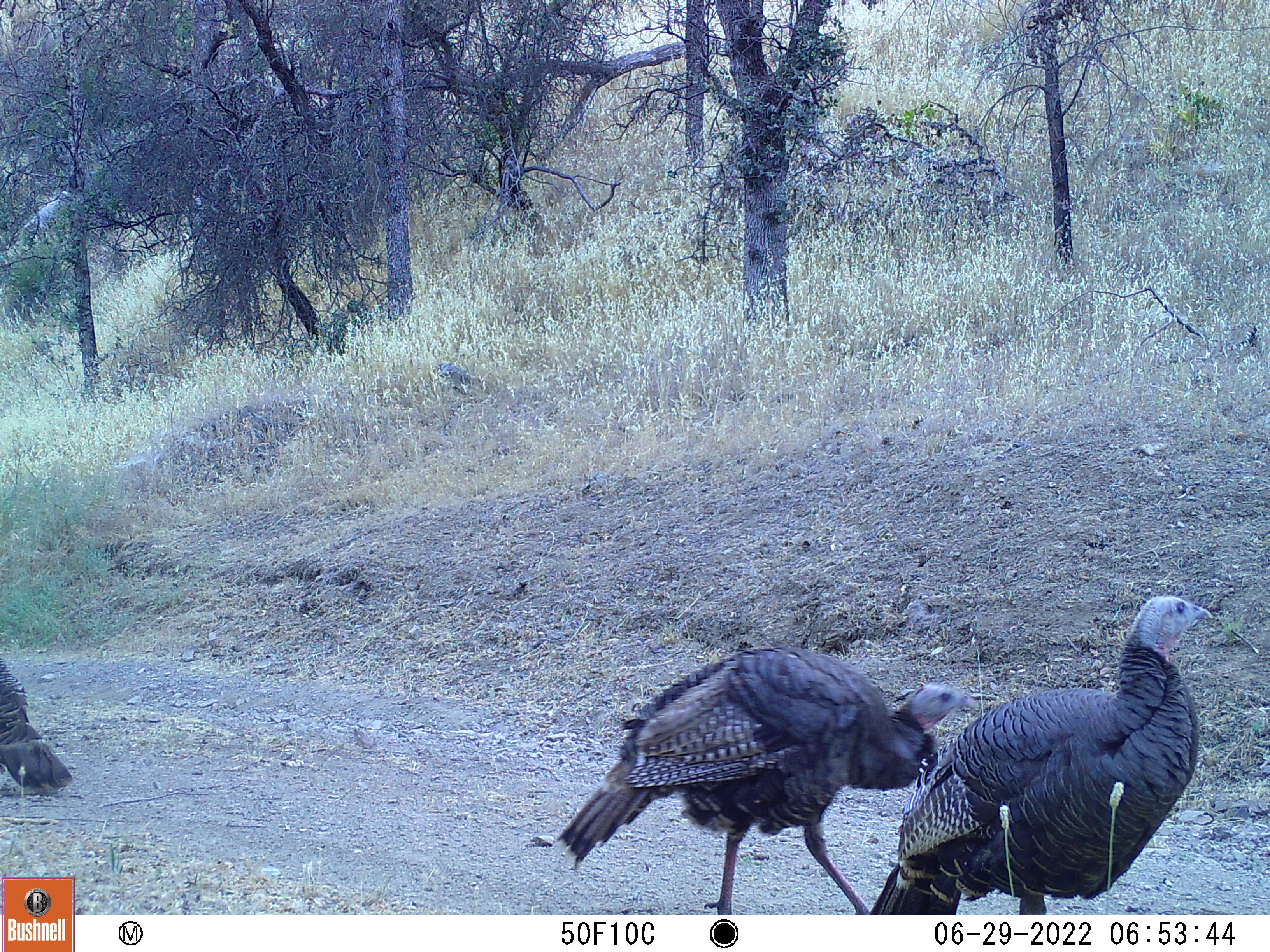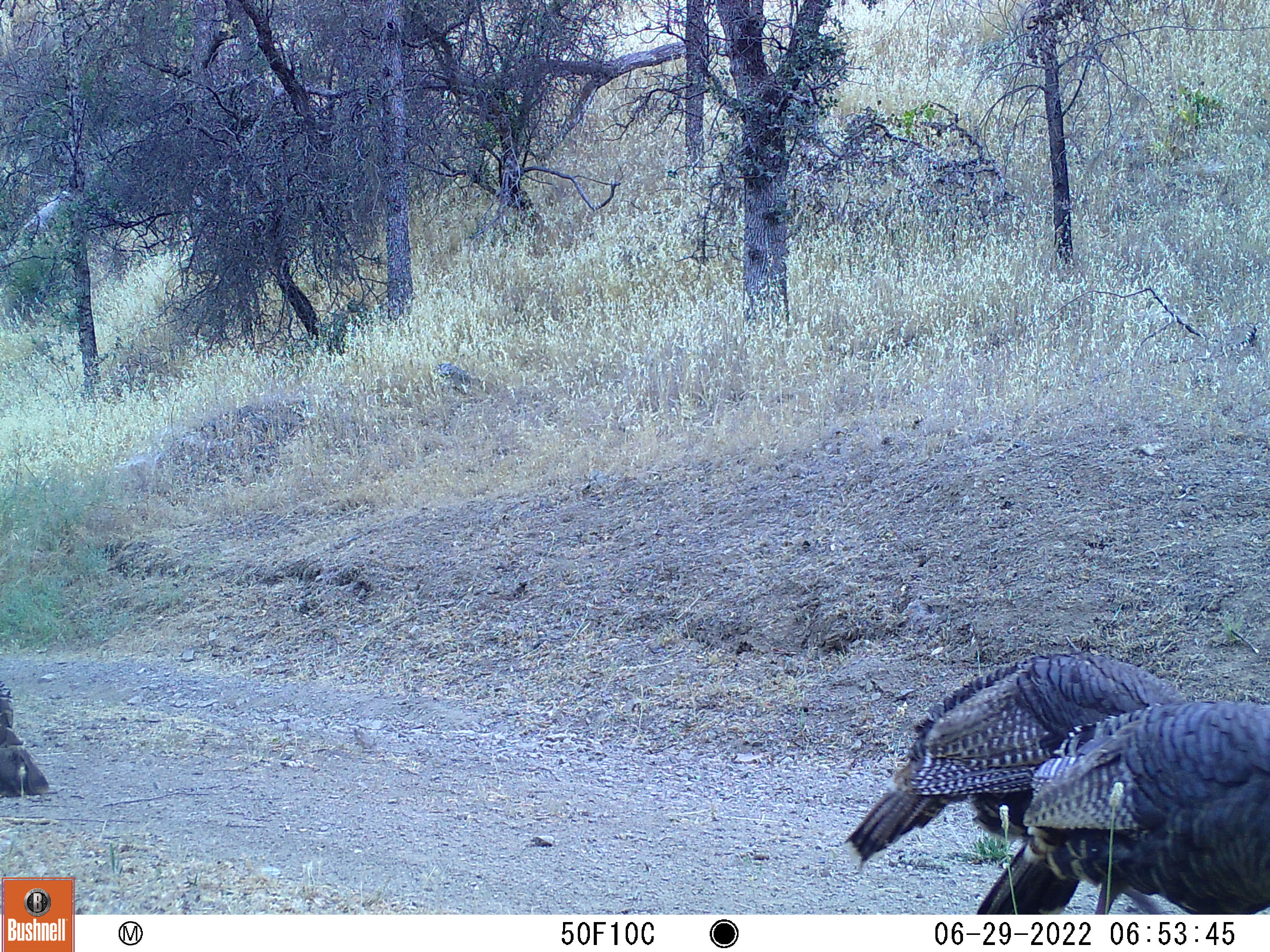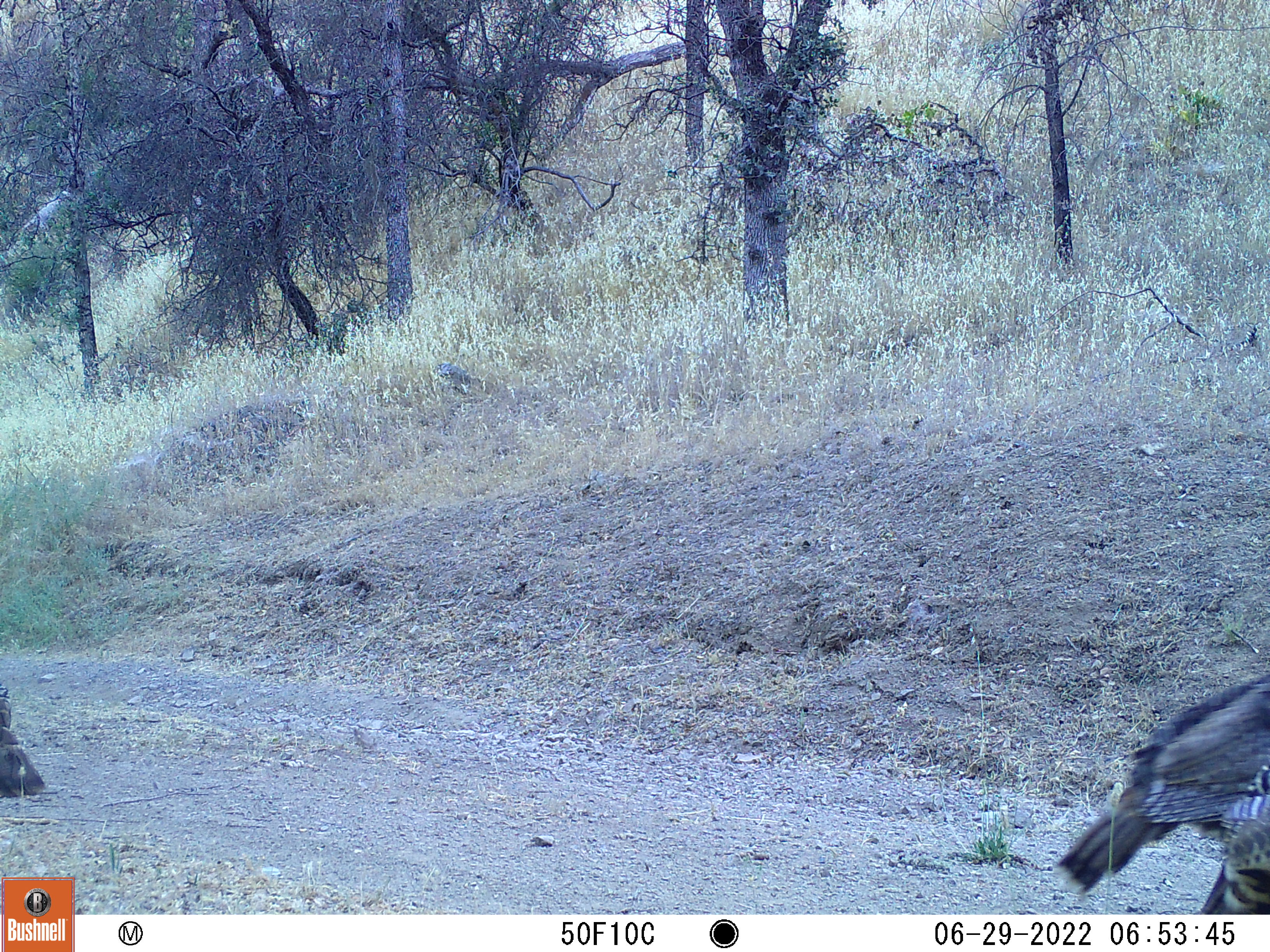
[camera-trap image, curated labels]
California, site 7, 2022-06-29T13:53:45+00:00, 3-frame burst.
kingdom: Animalia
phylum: Chordata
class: Aves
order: Galliformes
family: Phasianidae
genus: Meleagris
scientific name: Meleagris gallopavo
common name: turkey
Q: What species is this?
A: Turkey (Meleagris gallopavo).